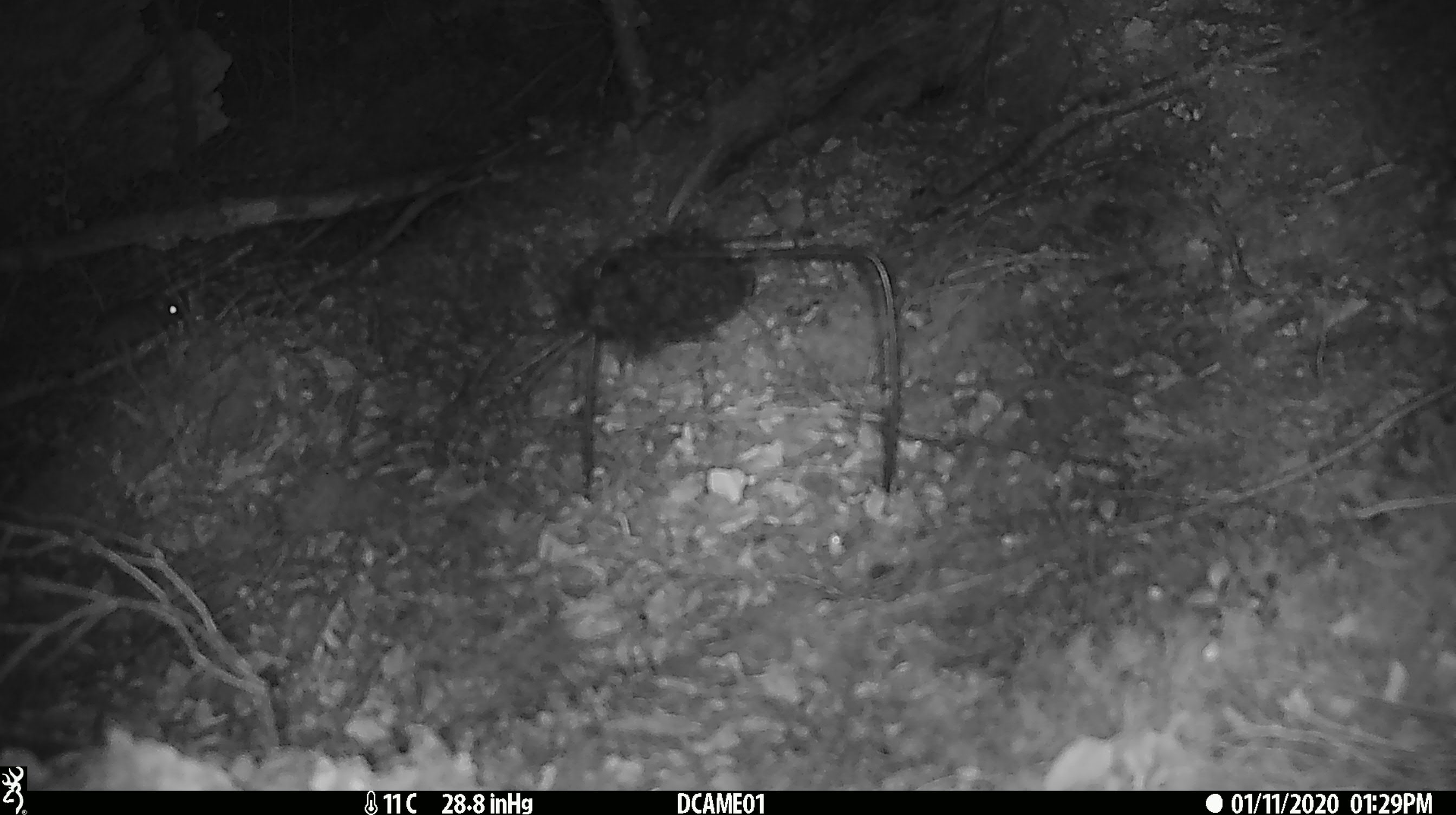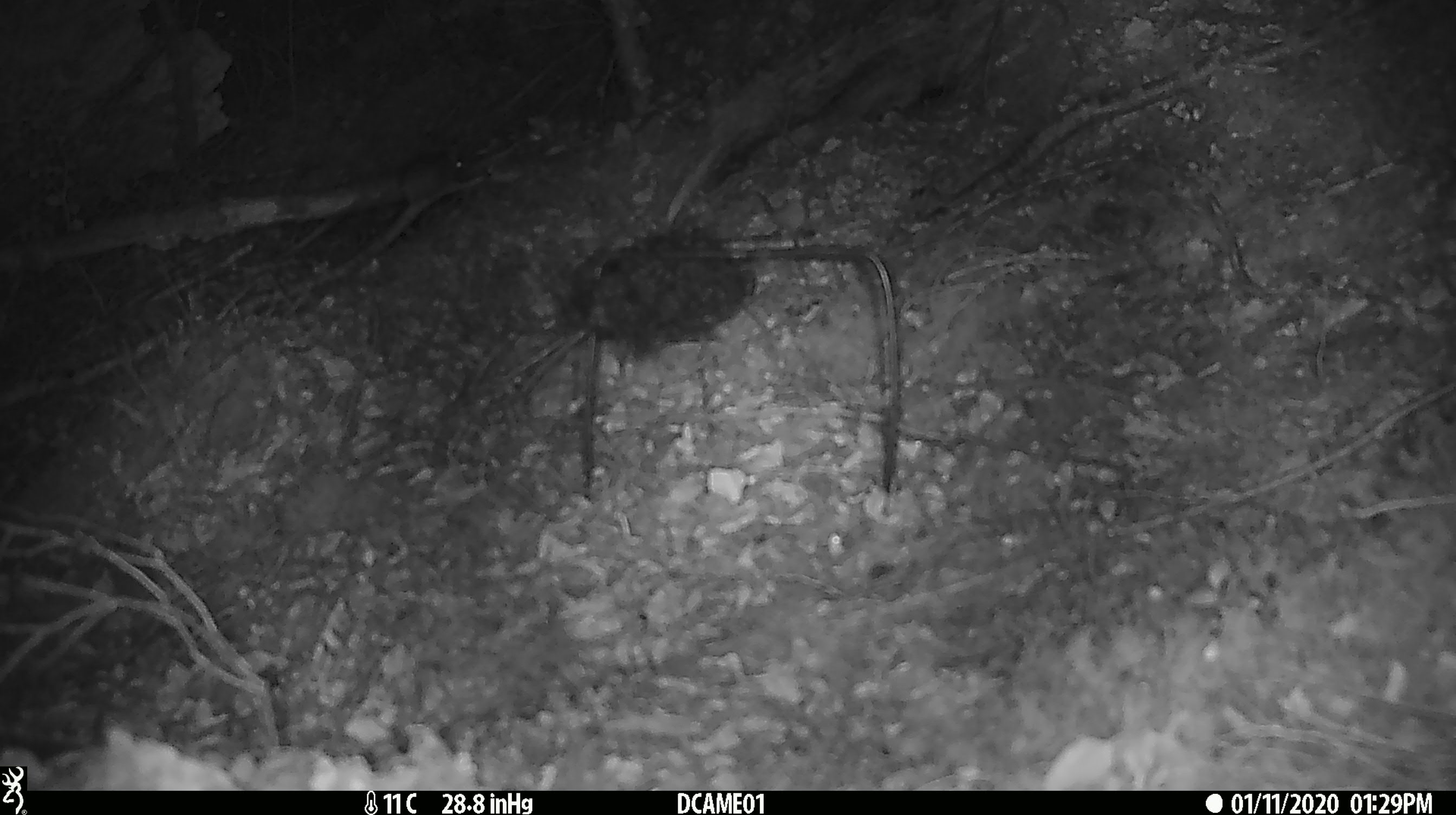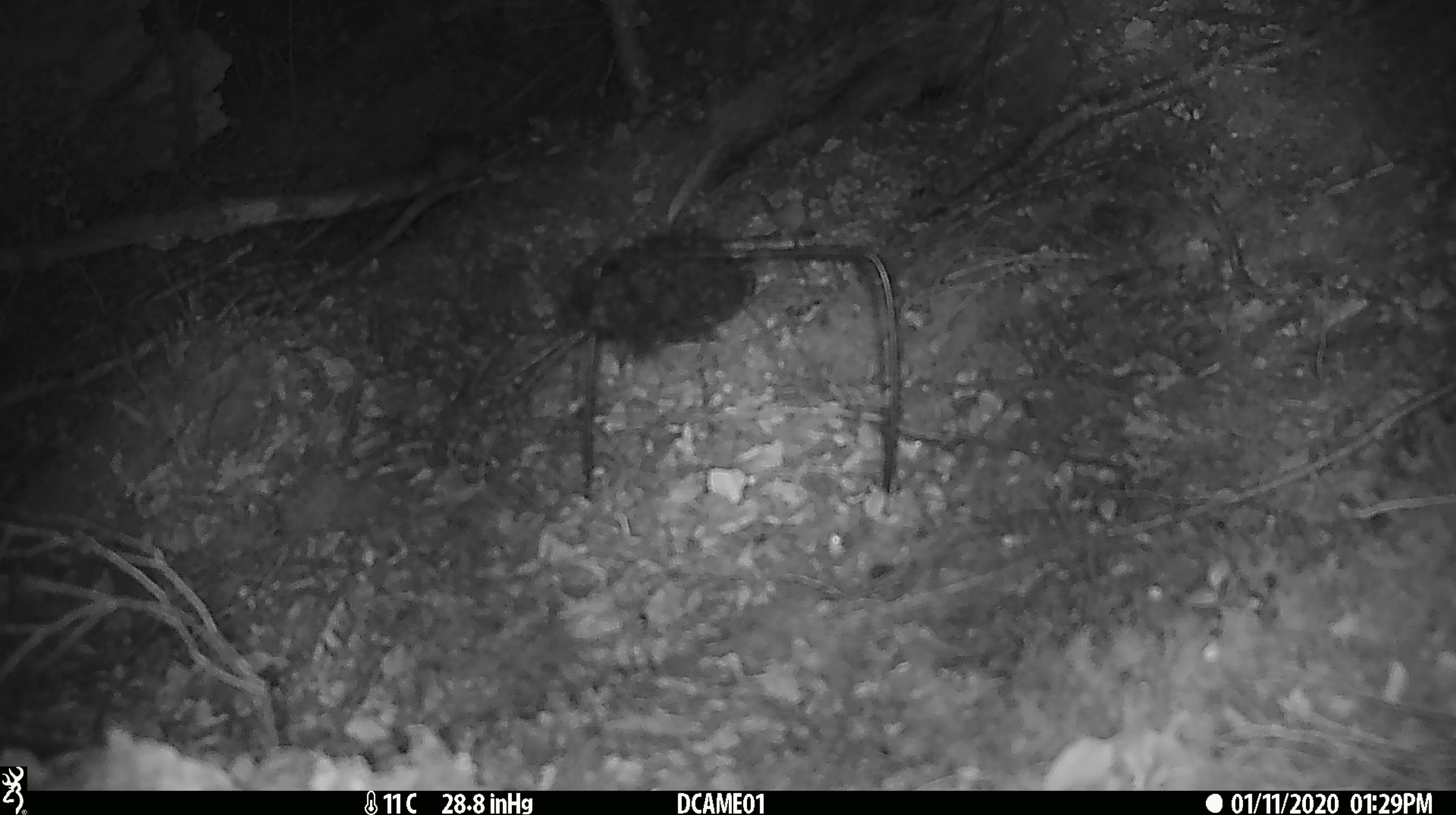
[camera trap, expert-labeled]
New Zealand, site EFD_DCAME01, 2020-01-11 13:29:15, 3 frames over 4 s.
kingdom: Animalia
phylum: Chordata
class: Mammalia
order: Rodentia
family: Muridae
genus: Mus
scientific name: Mus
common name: mouse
Mouse (Mus).